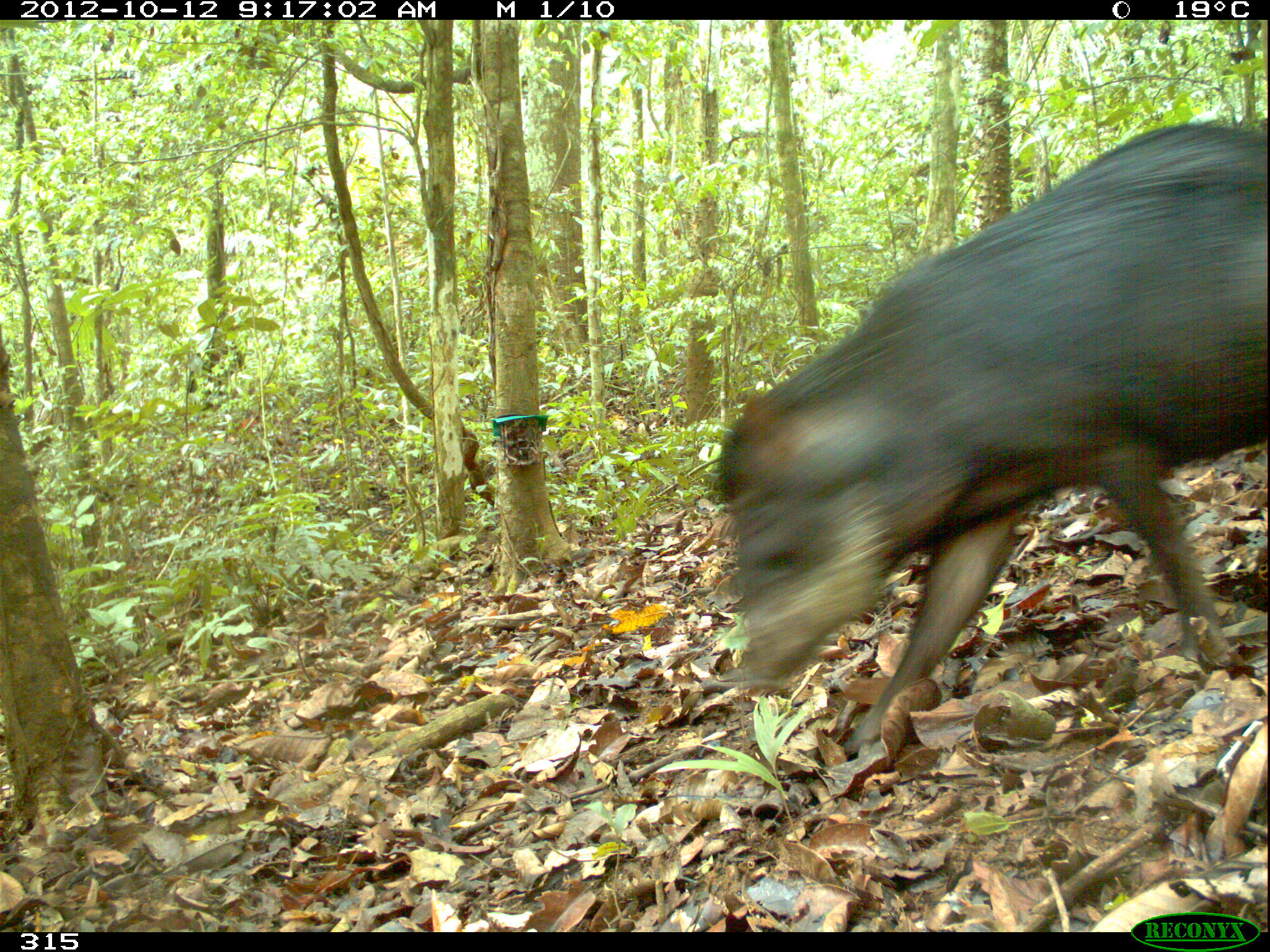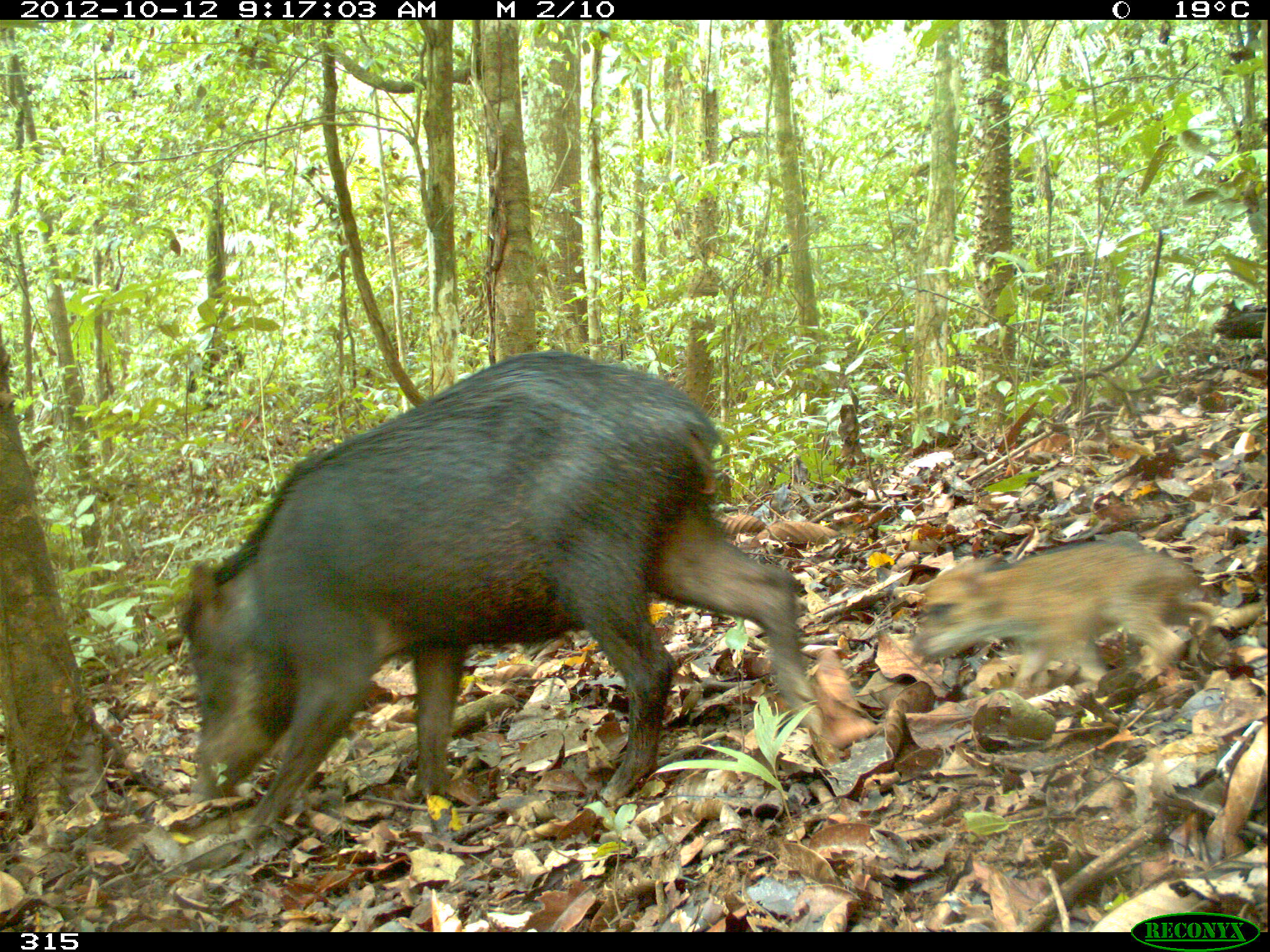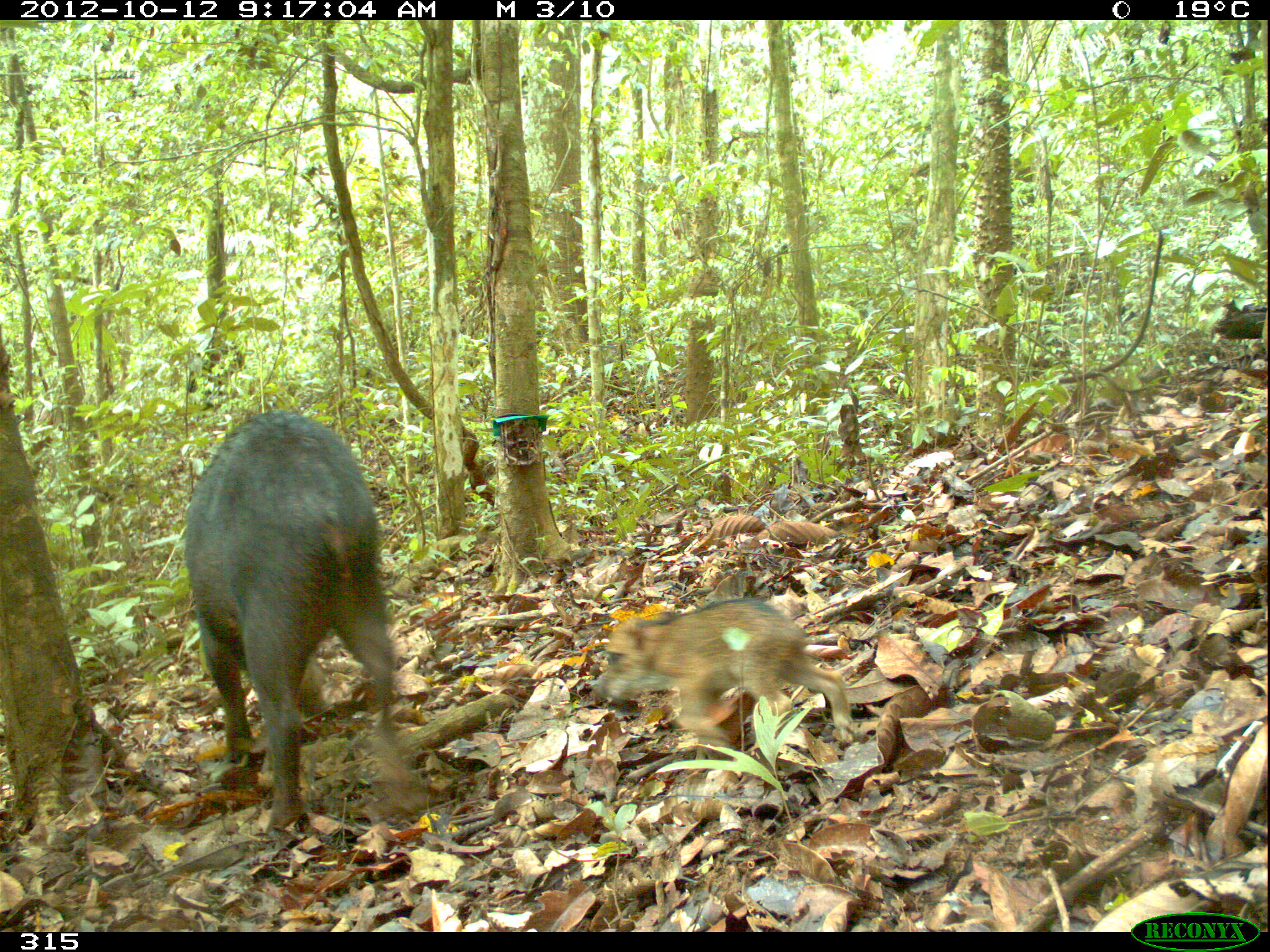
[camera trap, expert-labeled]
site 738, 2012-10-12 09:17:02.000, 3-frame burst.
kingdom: Animalia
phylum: Chordata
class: Mammalia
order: Artiodactyla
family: Tayassuidae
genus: Tayassu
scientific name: Tayassu pecari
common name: white-lipped peccary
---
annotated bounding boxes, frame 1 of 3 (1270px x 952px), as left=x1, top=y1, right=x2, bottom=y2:
tayassu pecari: left=717, top=124, right=1267, bottom=756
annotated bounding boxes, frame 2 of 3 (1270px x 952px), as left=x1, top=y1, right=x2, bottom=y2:
tayassu pecari: left=179, top=350, right=830, bottom=840; left=913, top=537, right=1202, bottom=698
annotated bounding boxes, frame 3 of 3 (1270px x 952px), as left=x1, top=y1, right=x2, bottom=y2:
tayassu pecari: left=182, top=411, right=436, bottom=832; left=594, top=596, right=853, bottom=756